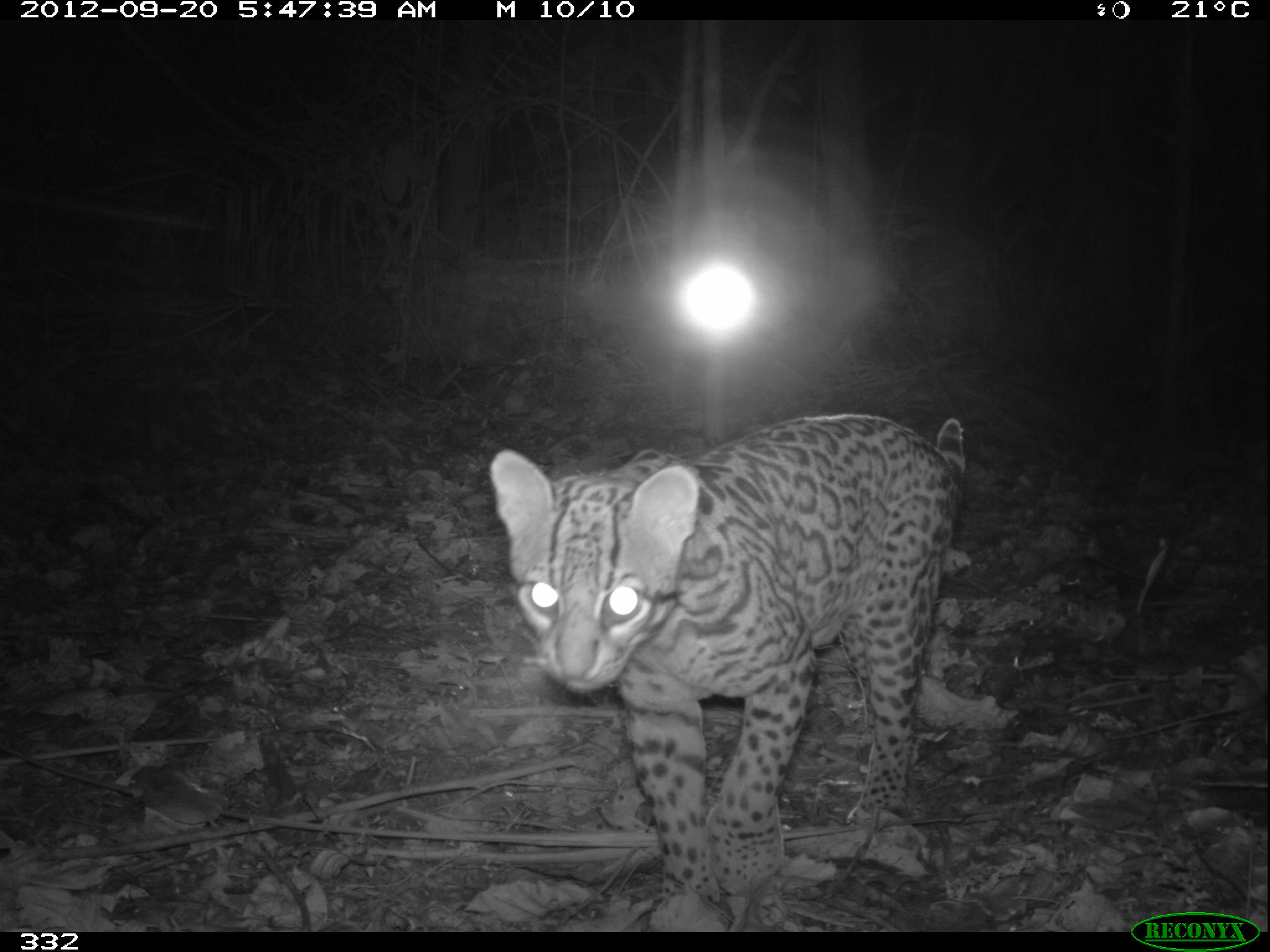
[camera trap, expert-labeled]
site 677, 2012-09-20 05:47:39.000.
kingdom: Animalia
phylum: Chordata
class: Mammalia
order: Carnivora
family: Felidae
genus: Leopardus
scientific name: Leopardus pardalis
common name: ocelot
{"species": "Leopardus pardalis (ocelot)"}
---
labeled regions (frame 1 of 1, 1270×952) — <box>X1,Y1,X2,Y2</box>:
leopardus pardalis: <box>486,409,964,900</box>